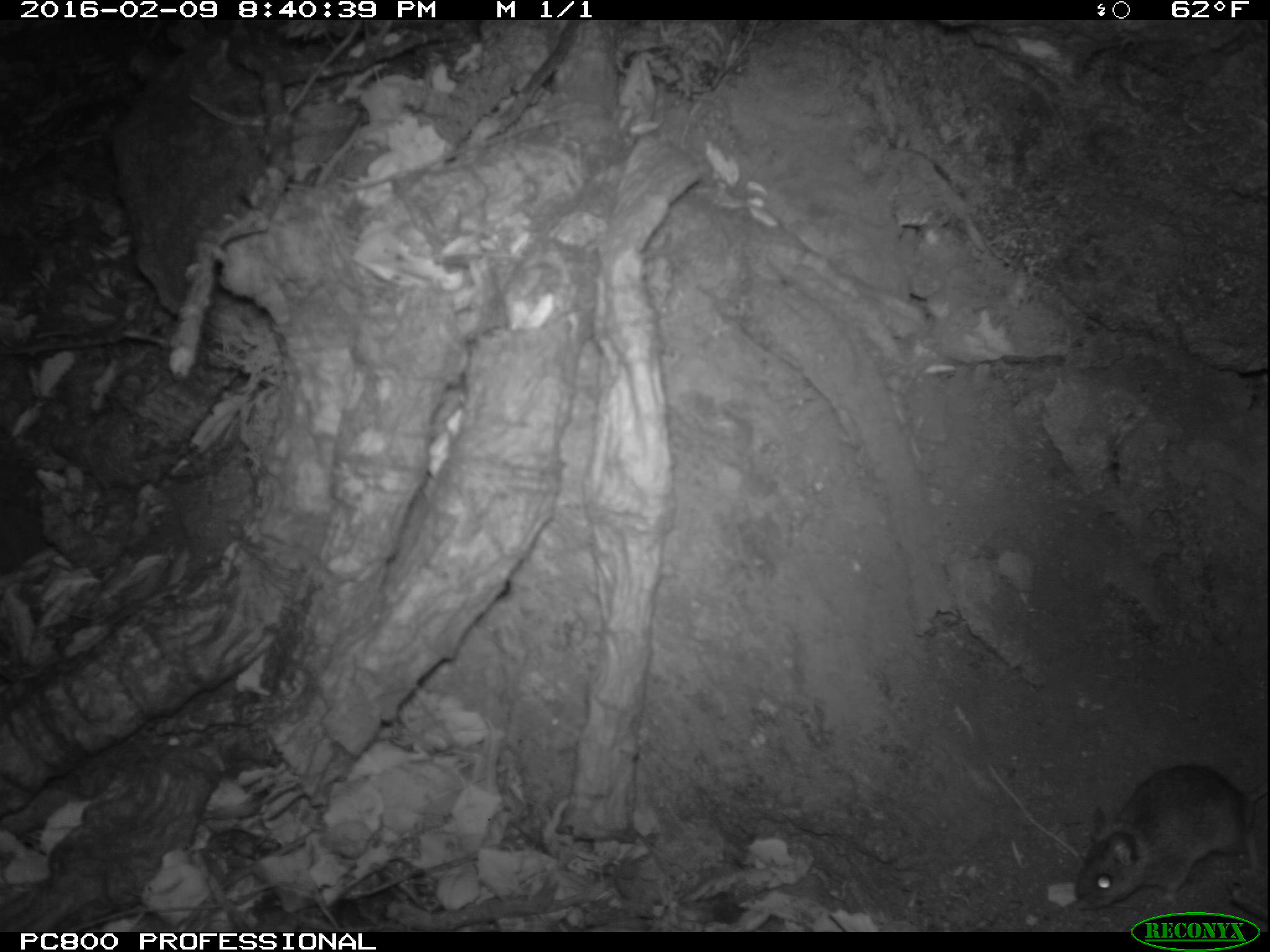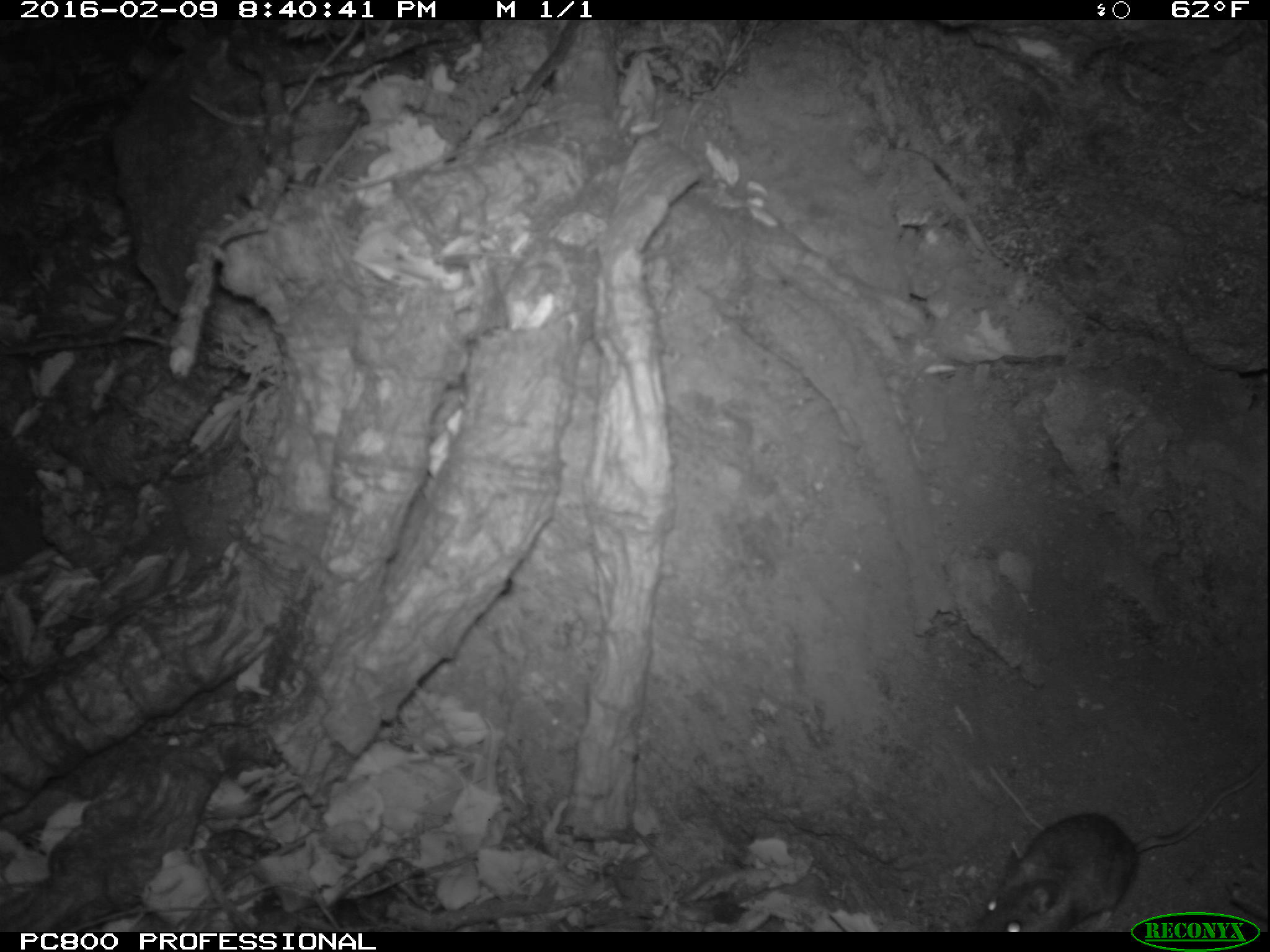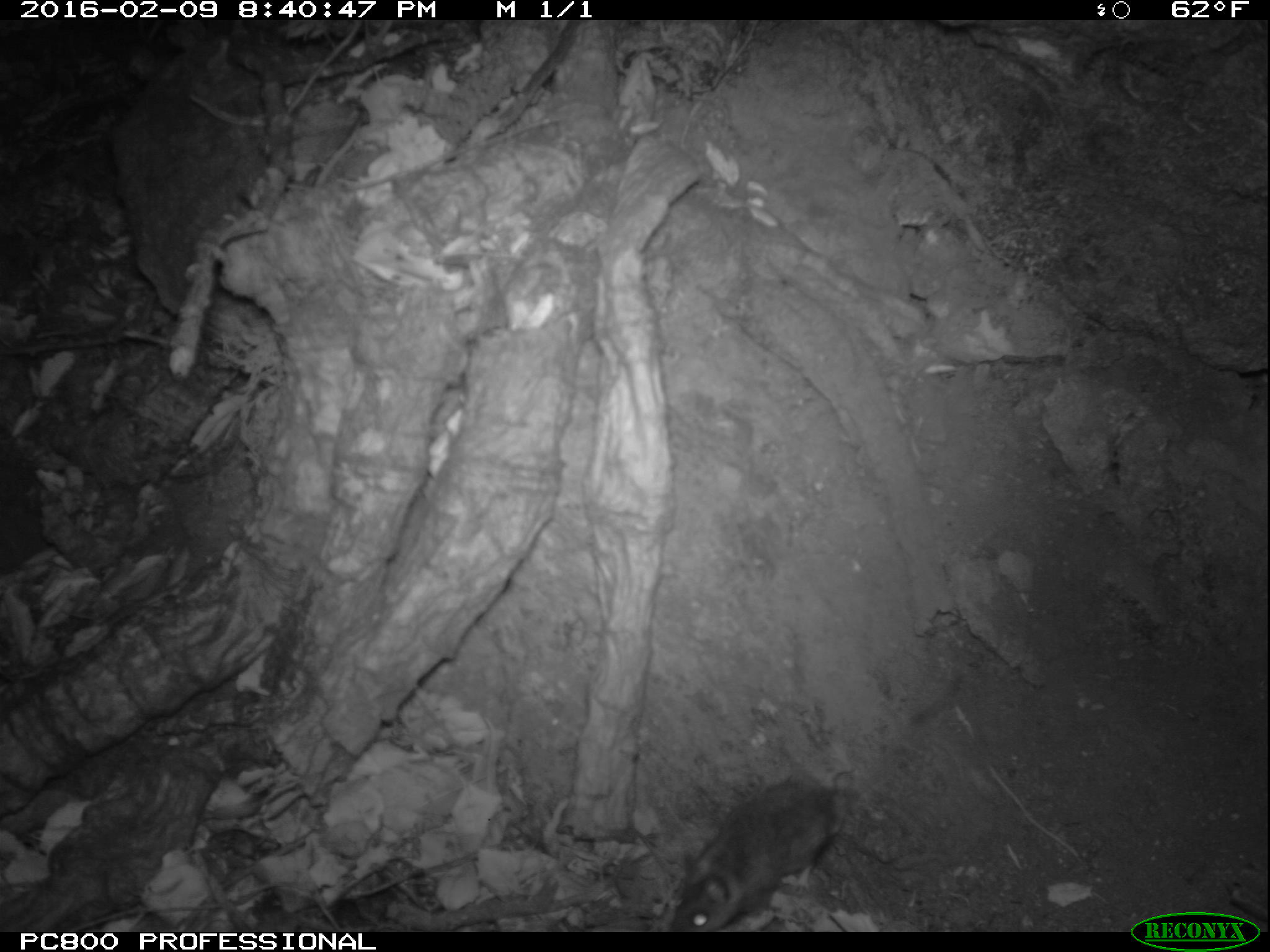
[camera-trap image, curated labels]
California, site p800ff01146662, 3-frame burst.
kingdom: Animalia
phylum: Chordata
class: Mammalia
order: Rodentia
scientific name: Rodentia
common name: rodent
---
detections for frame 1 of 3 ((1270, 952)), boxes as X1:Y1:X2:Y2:
rodent: 1057:762:1269:915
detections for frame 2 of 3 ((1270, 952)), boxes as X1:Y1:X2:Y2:
rodent: 963:762:1269:933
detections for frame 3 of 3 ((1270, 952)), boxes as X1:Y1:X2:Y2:
rodent: 670:776:850:931